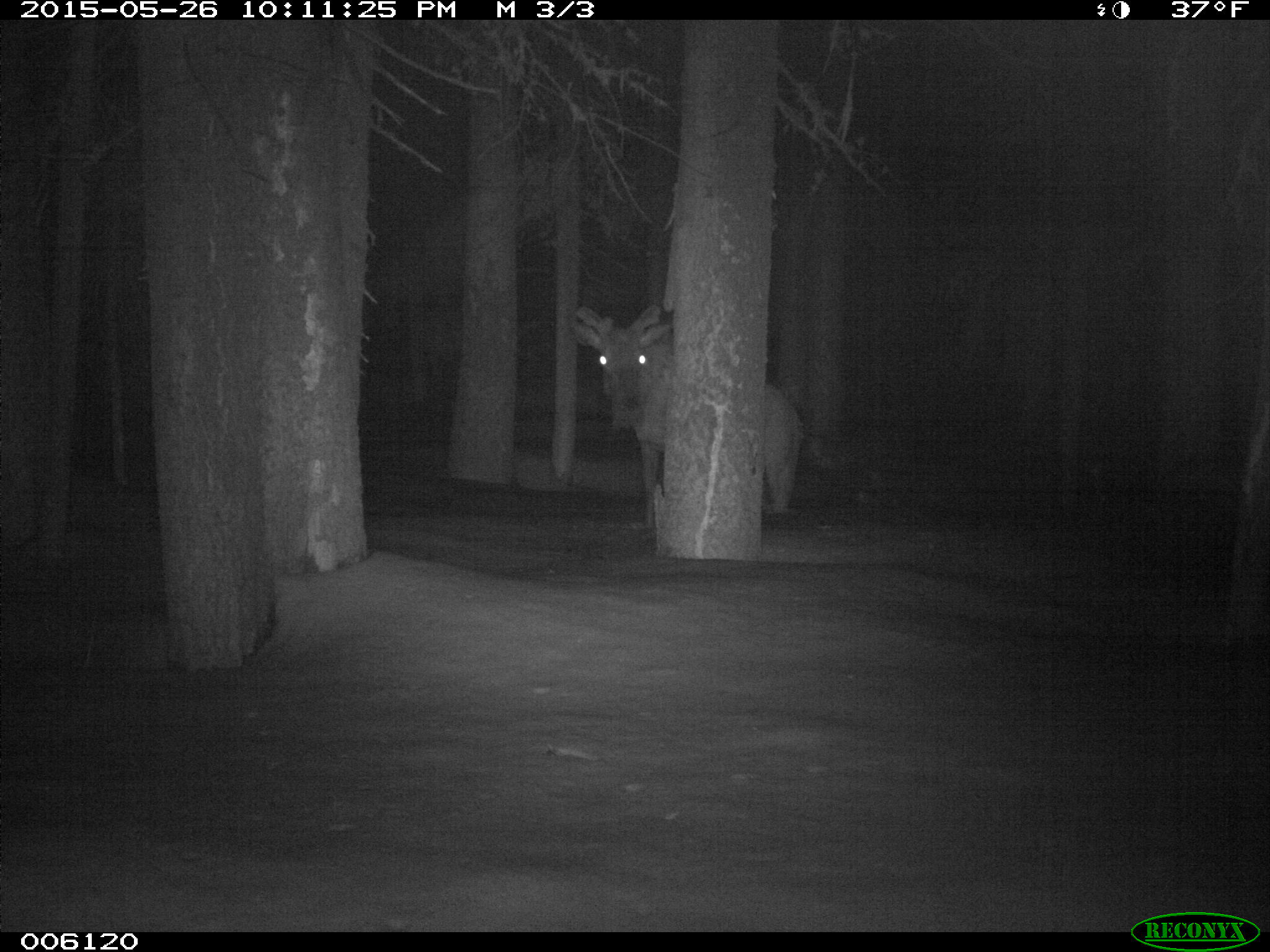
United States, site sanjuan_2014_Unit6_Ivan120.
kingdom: Animalia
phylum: Chordata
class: Mammalia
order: Artiodactyla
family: Cervidae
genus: Cervus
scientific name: Cervus elaphus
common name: red deer